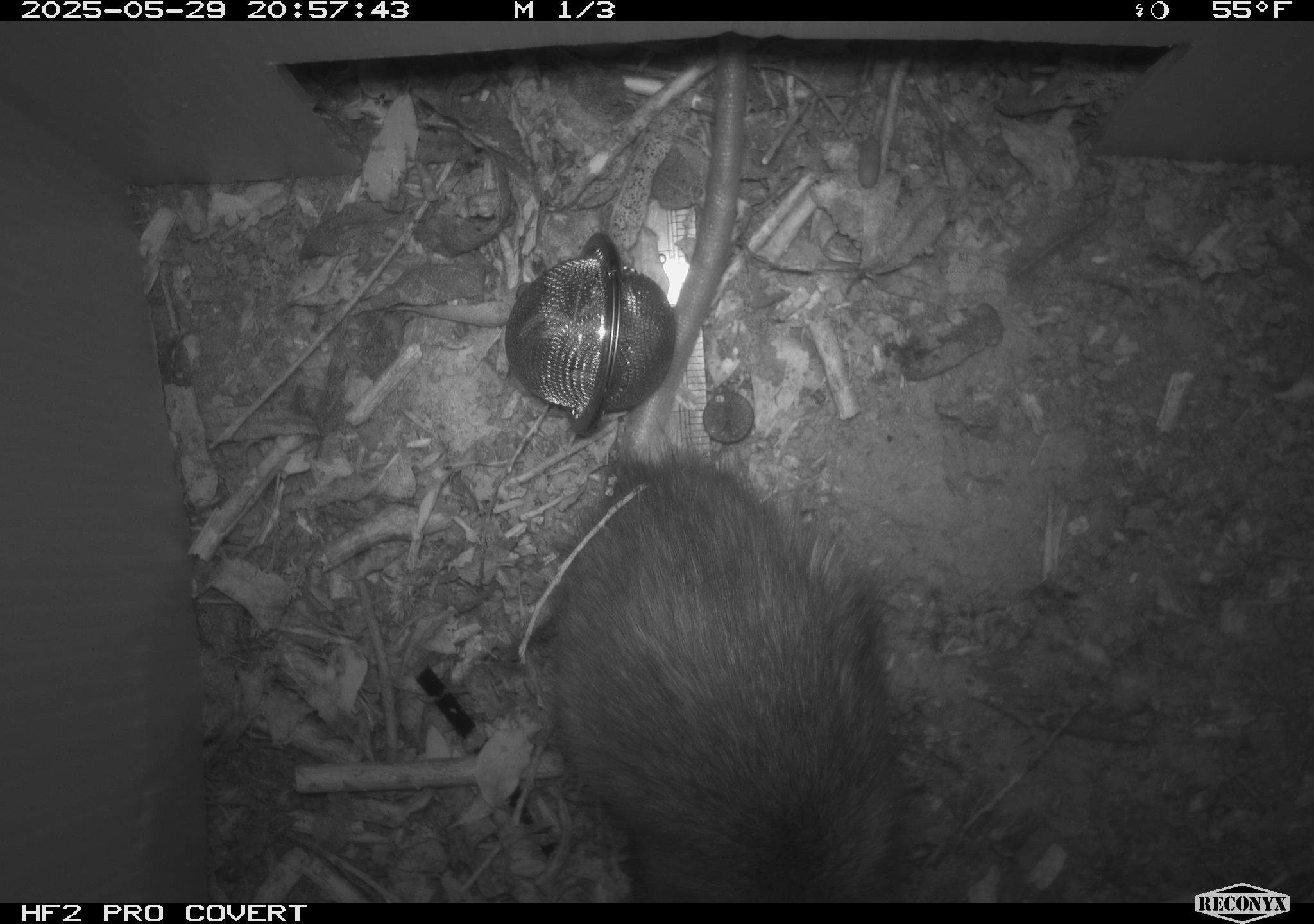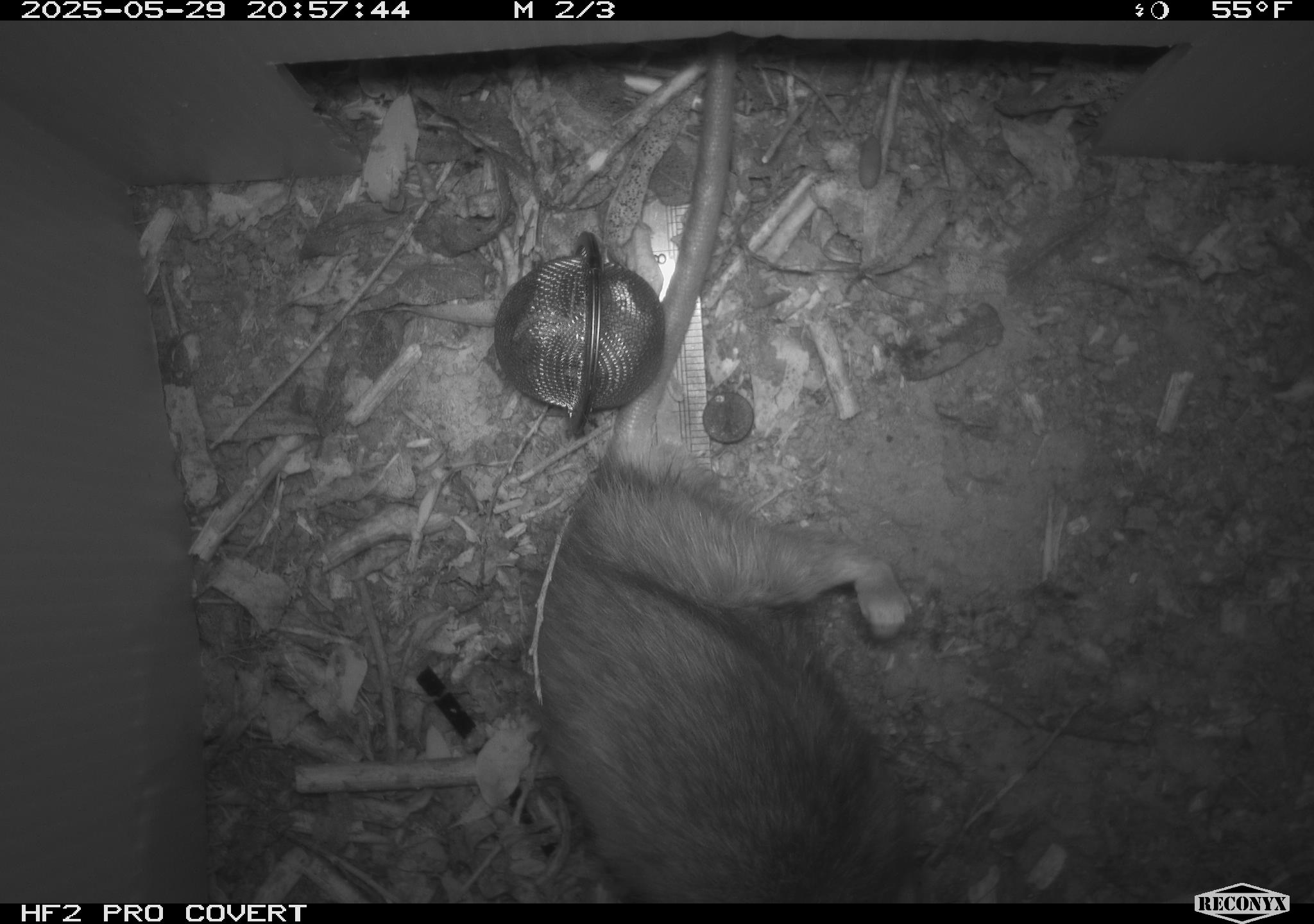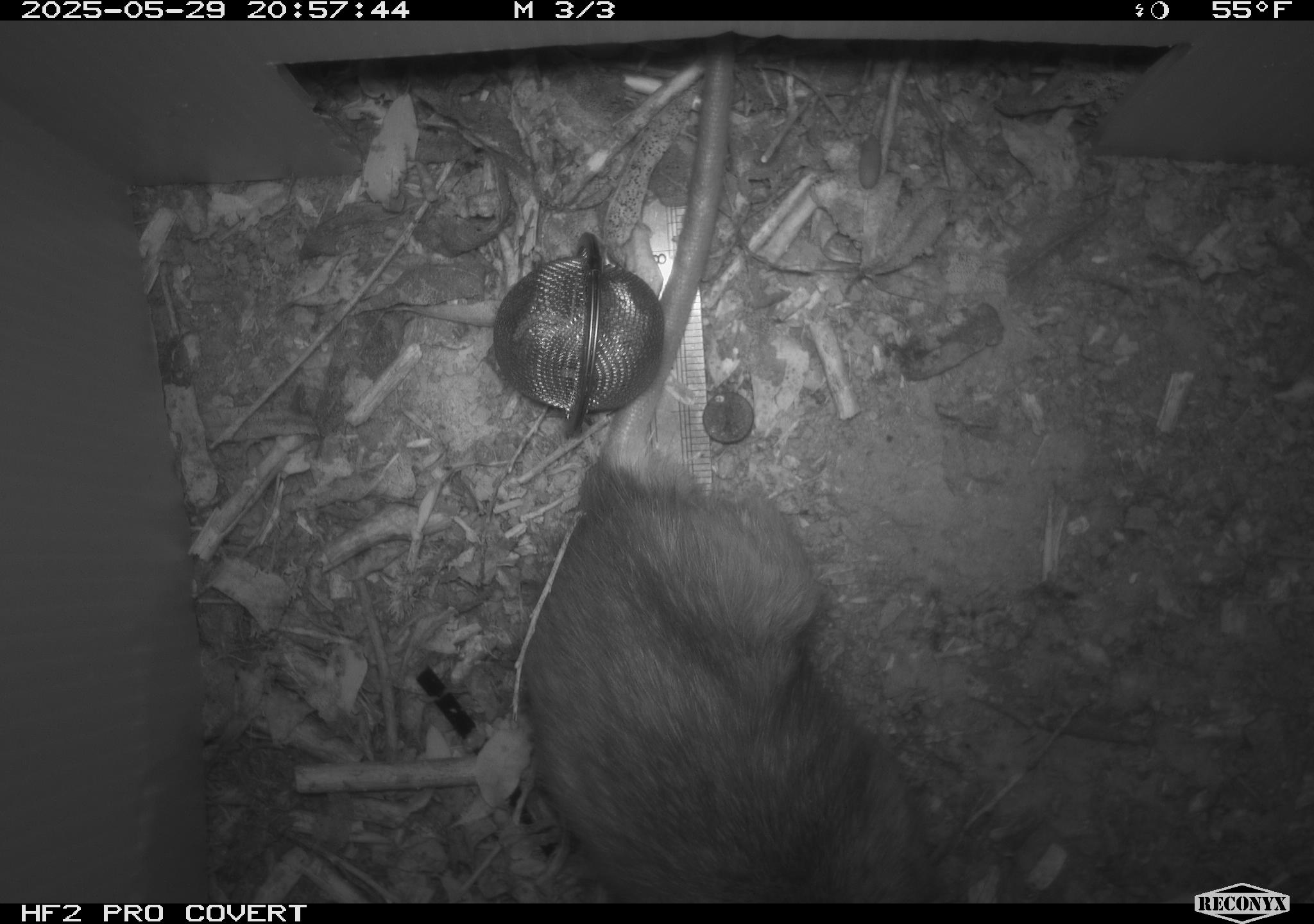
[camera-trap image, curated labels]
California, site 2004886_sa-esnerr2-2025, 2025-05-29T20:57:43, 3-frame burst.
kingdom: Animalia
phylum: Chordata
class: Mammalia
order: Rodentia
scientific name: Rodentia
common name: rodent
Rodent (Rodentia).